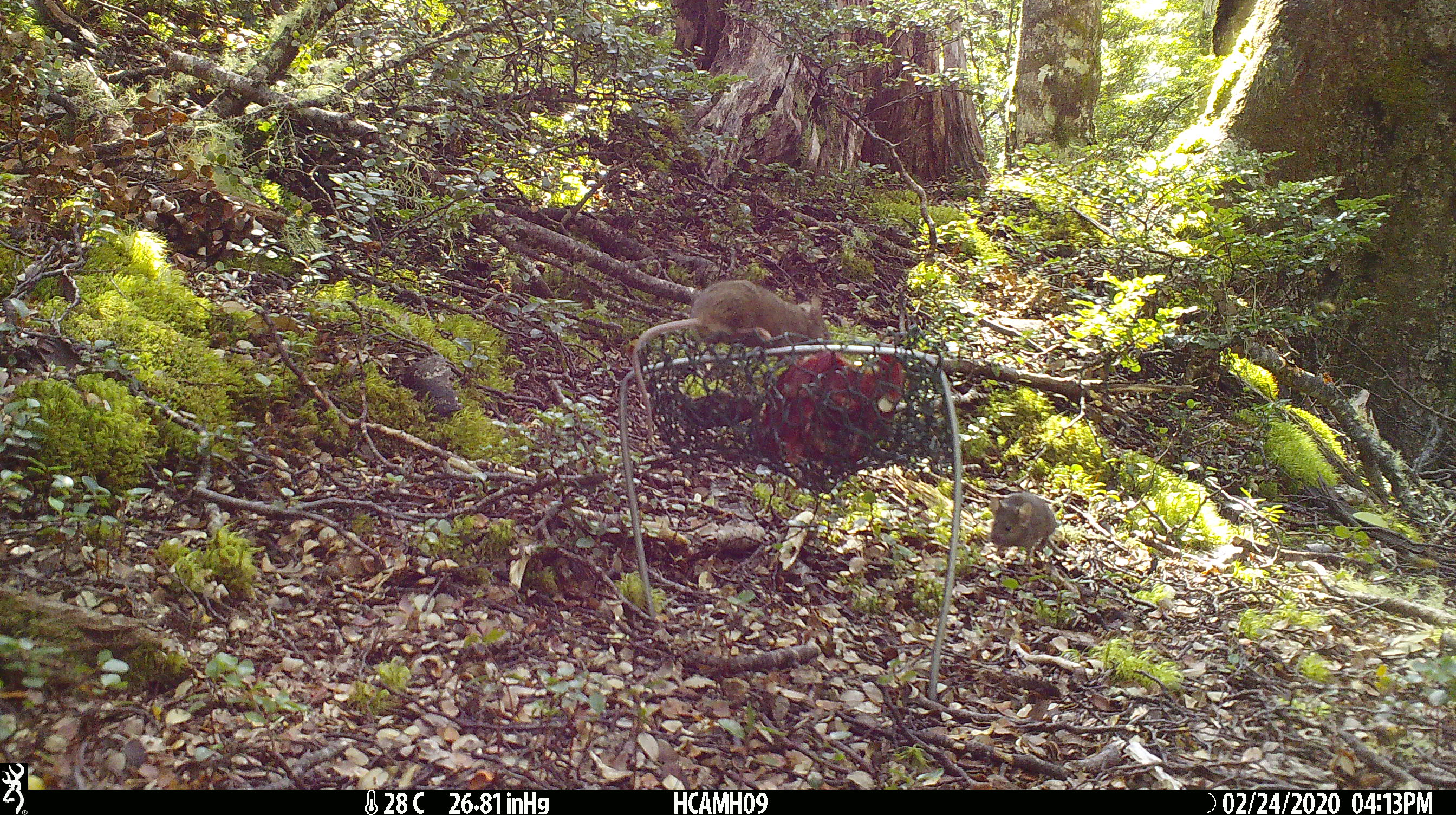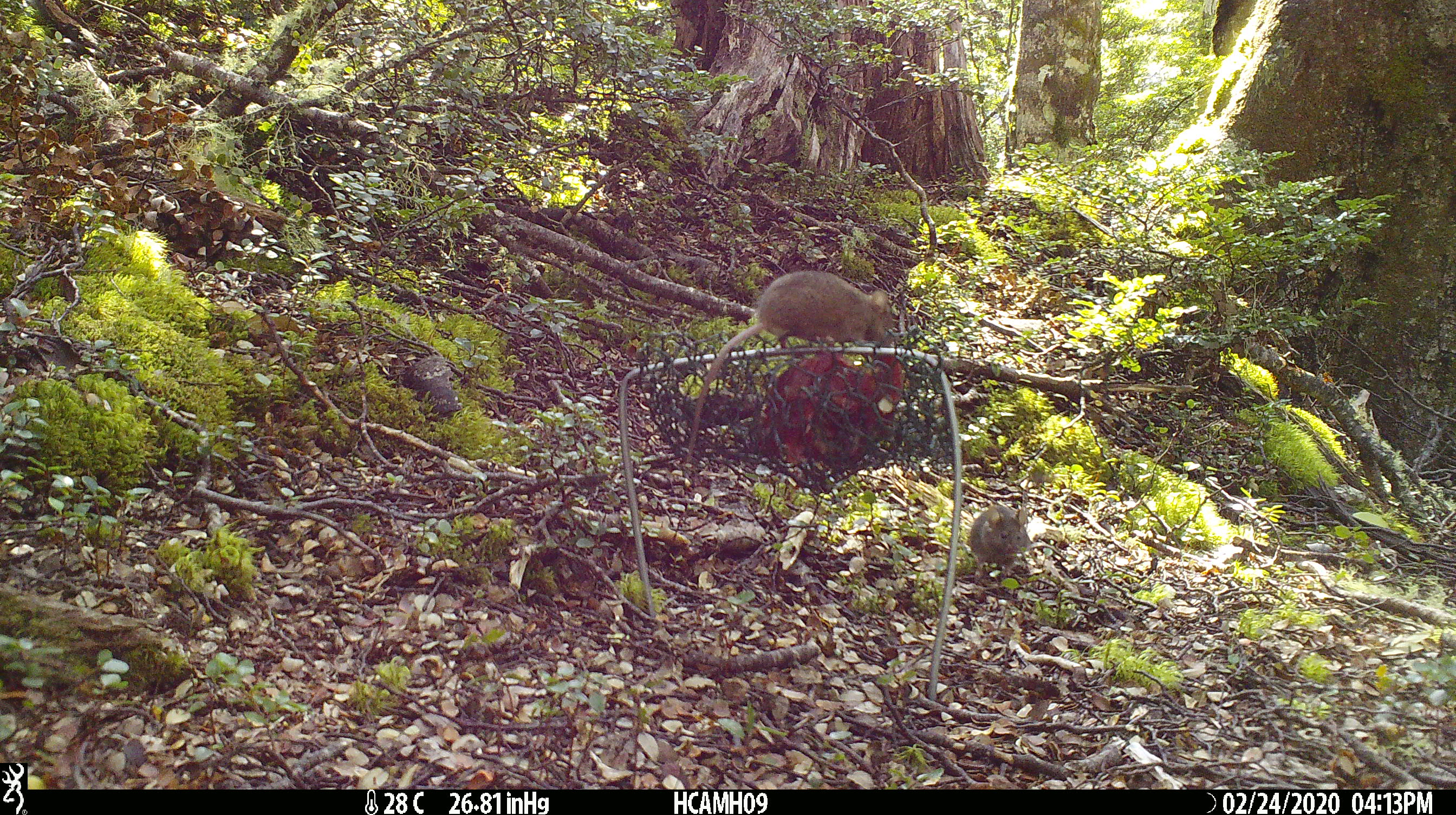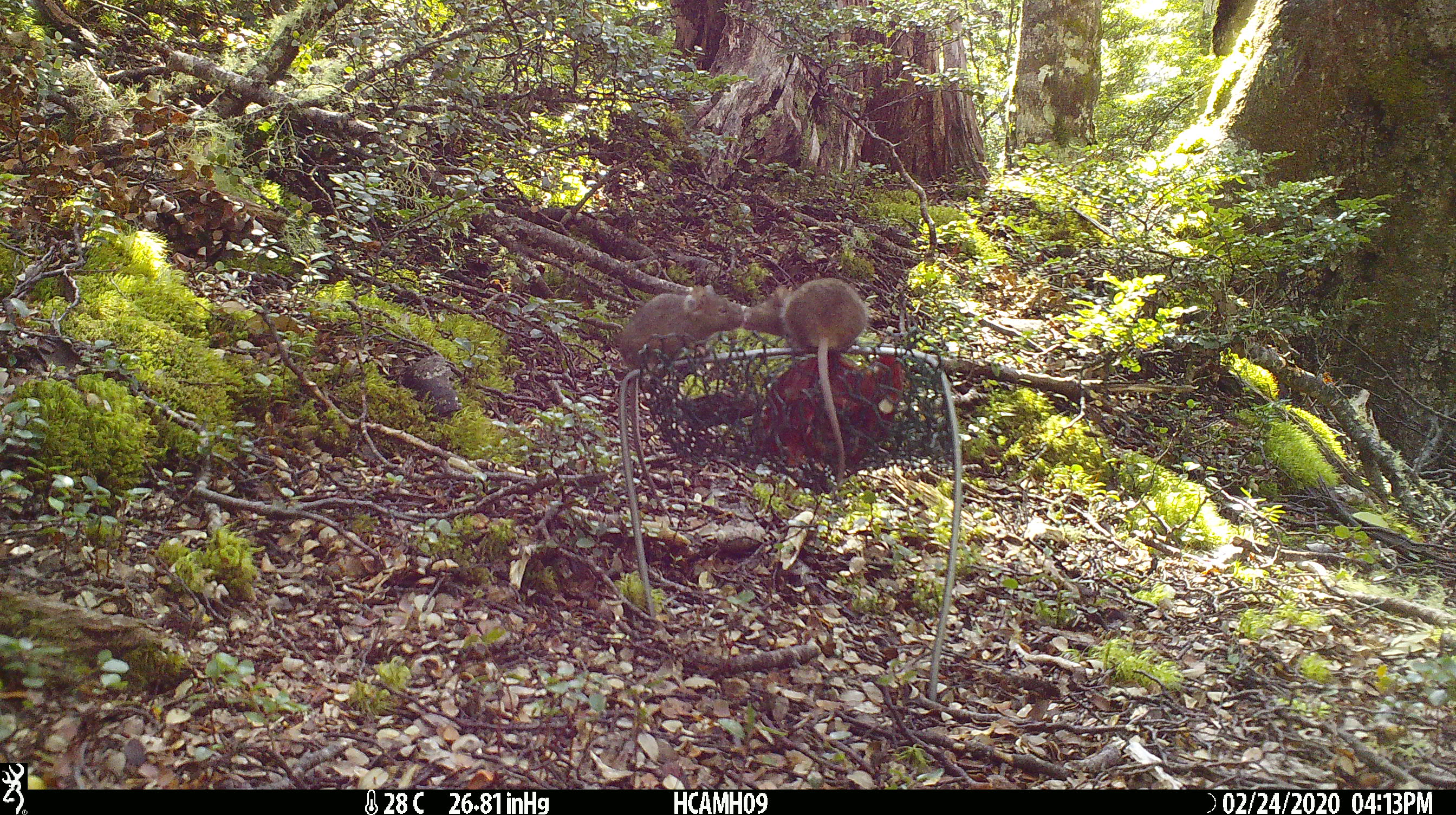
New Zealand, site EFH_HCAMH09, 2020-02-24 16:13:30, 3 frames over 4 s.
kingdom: Animalia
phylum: Chordata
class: Mammalia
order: Rodentia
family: Muridae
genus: Mus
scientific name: Mus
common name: mouse